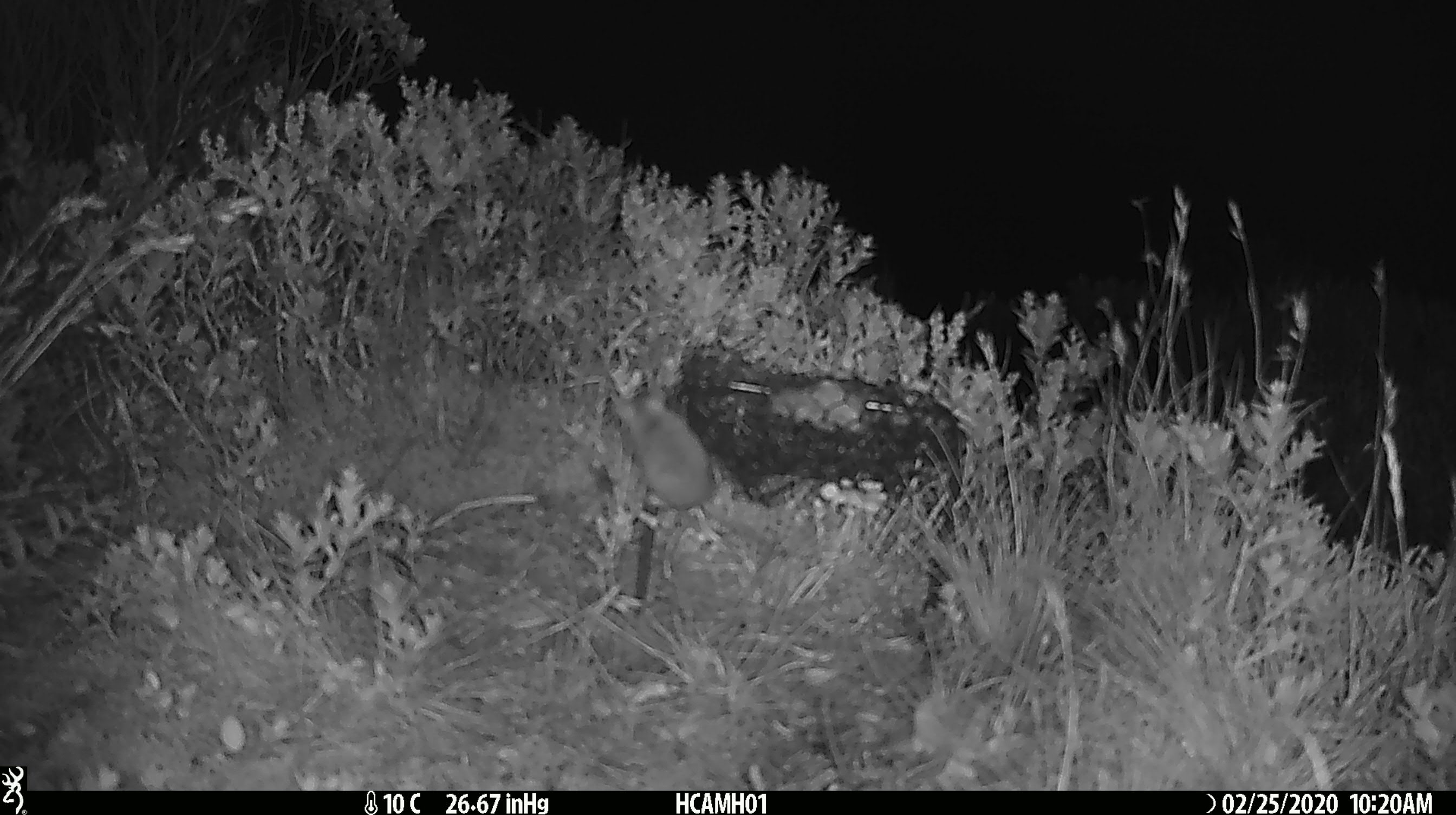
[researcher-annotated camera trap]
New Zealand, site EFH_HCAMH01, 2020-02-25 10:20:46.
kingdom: Animalia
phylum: Chordata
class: Mammalia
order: Rodentia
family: Muridae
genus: Mus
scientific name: Mus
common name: mouse